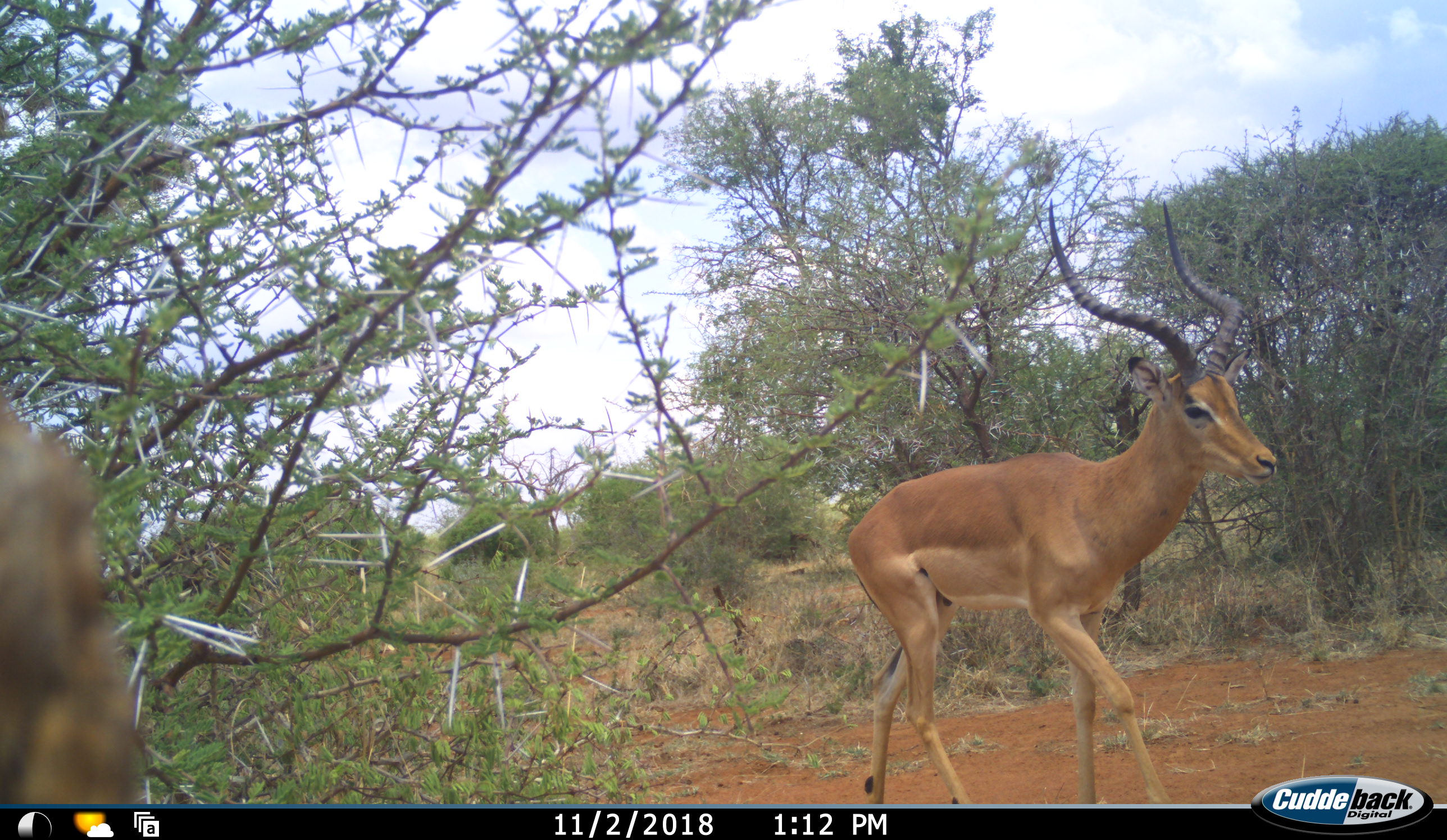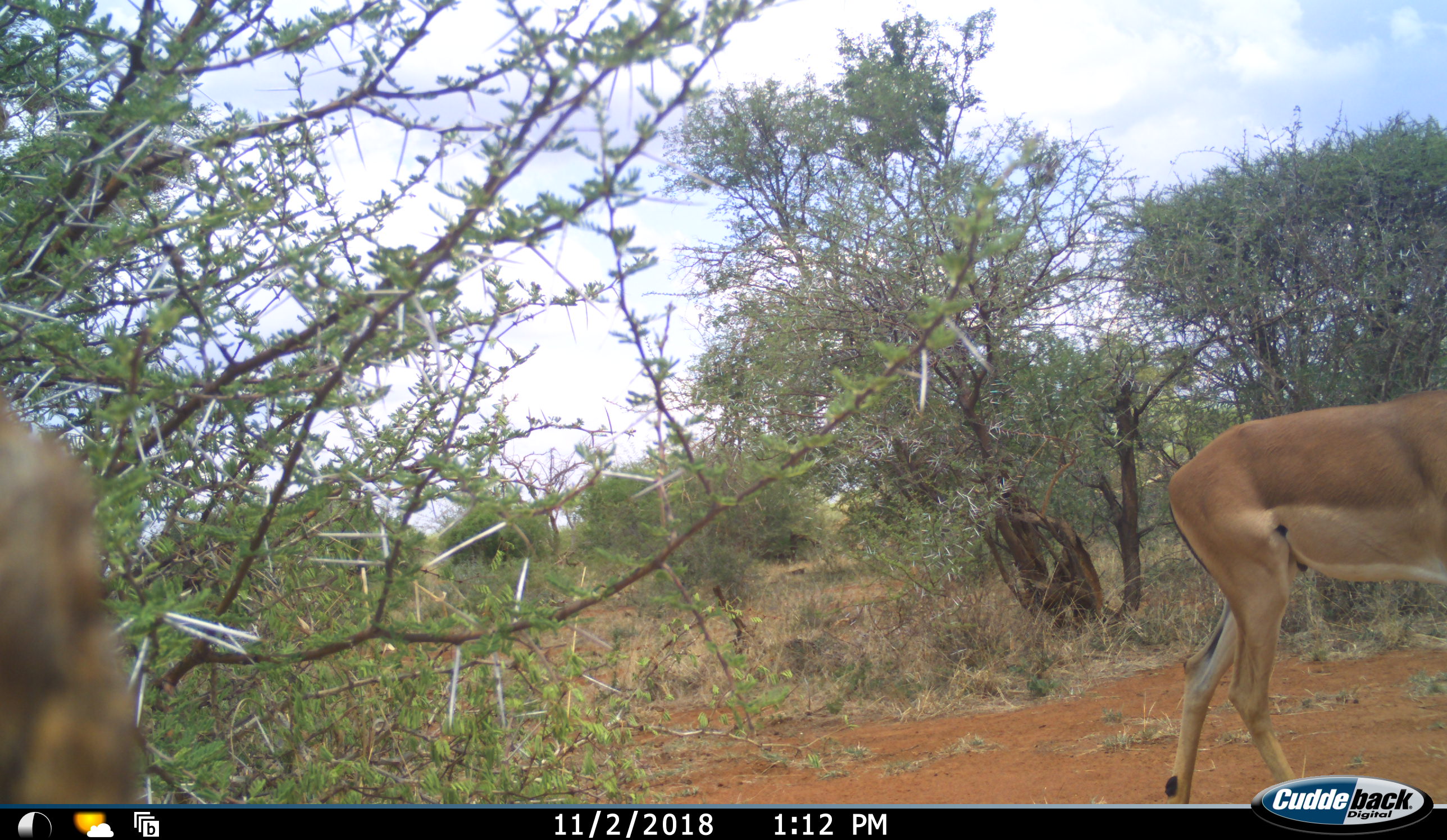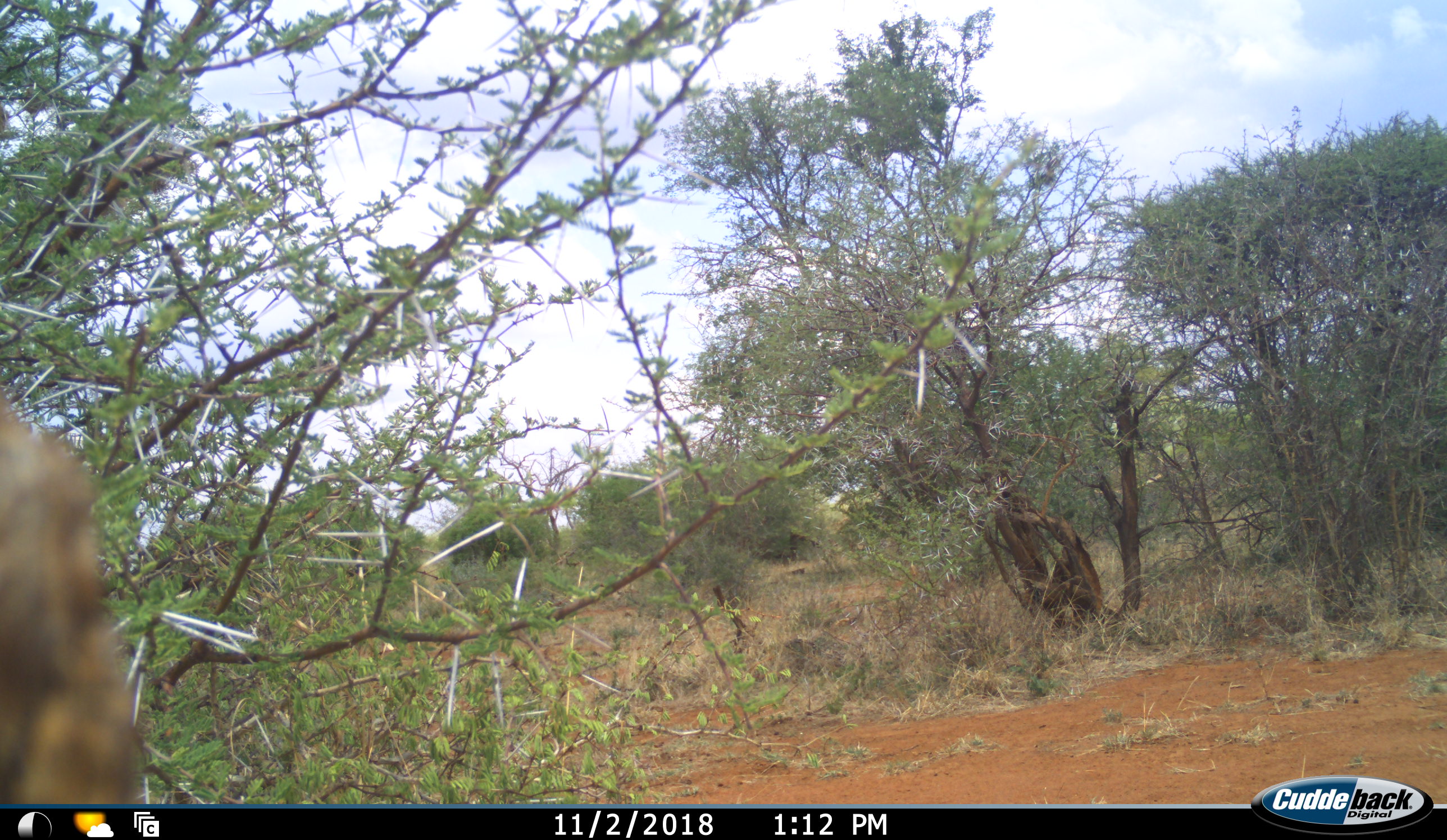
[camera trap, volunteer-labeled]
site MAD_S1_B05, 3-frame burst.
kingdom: Animalia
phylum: Chordata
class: Mammalia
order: Artiodactyla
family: Bovidae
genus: Aepyceros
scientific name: Aepyceros melampus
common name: impala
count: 1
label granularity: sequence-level